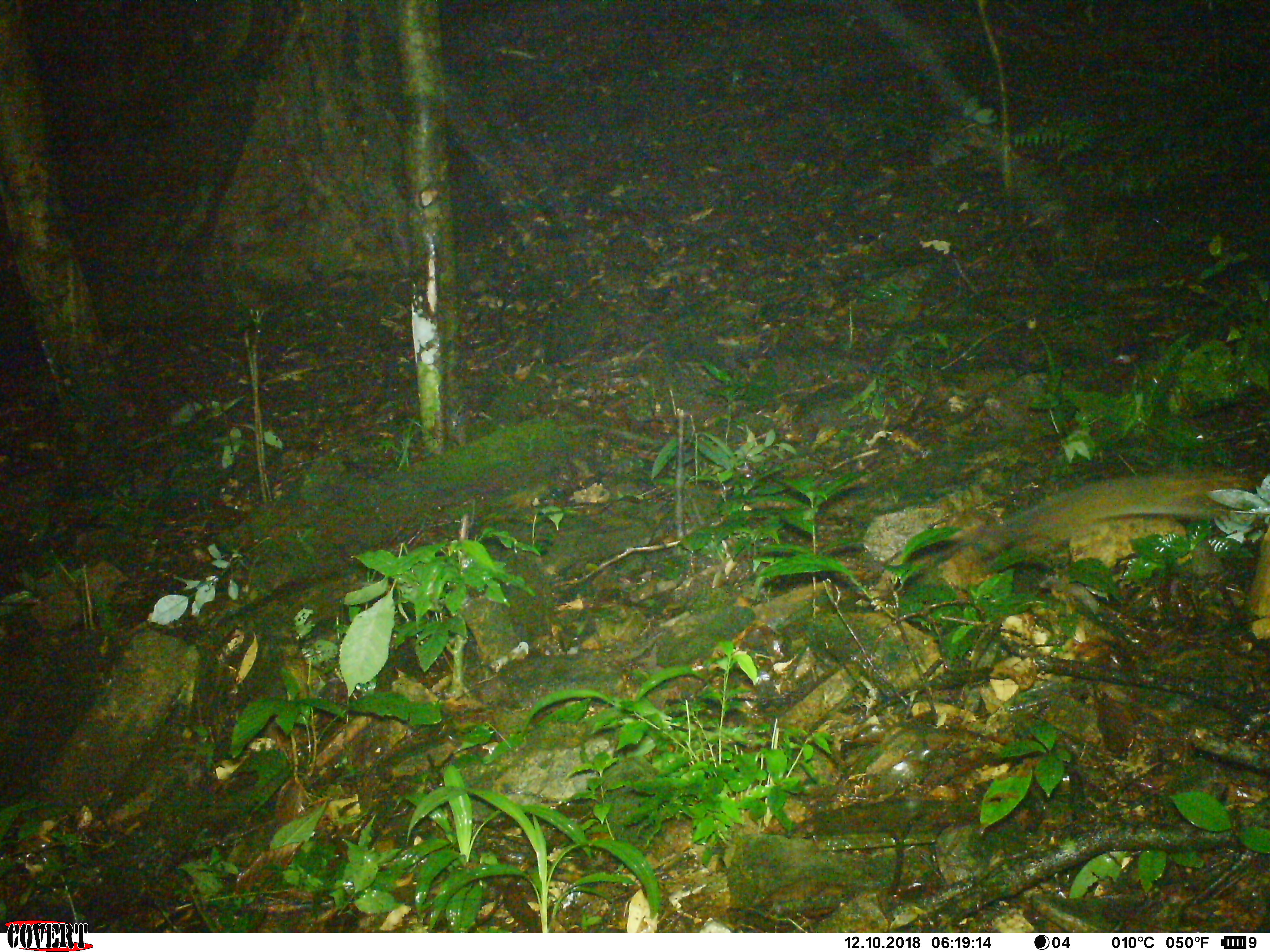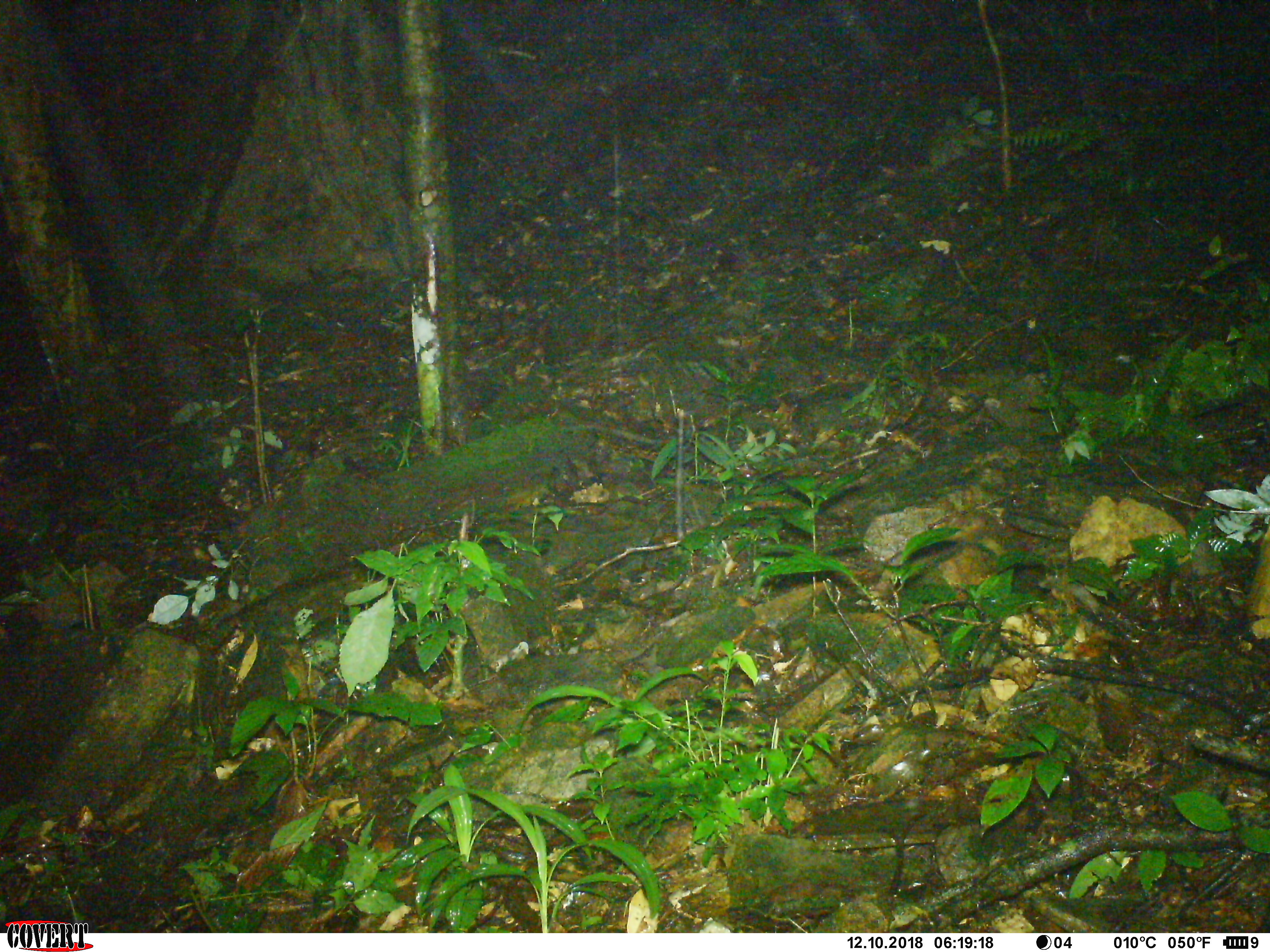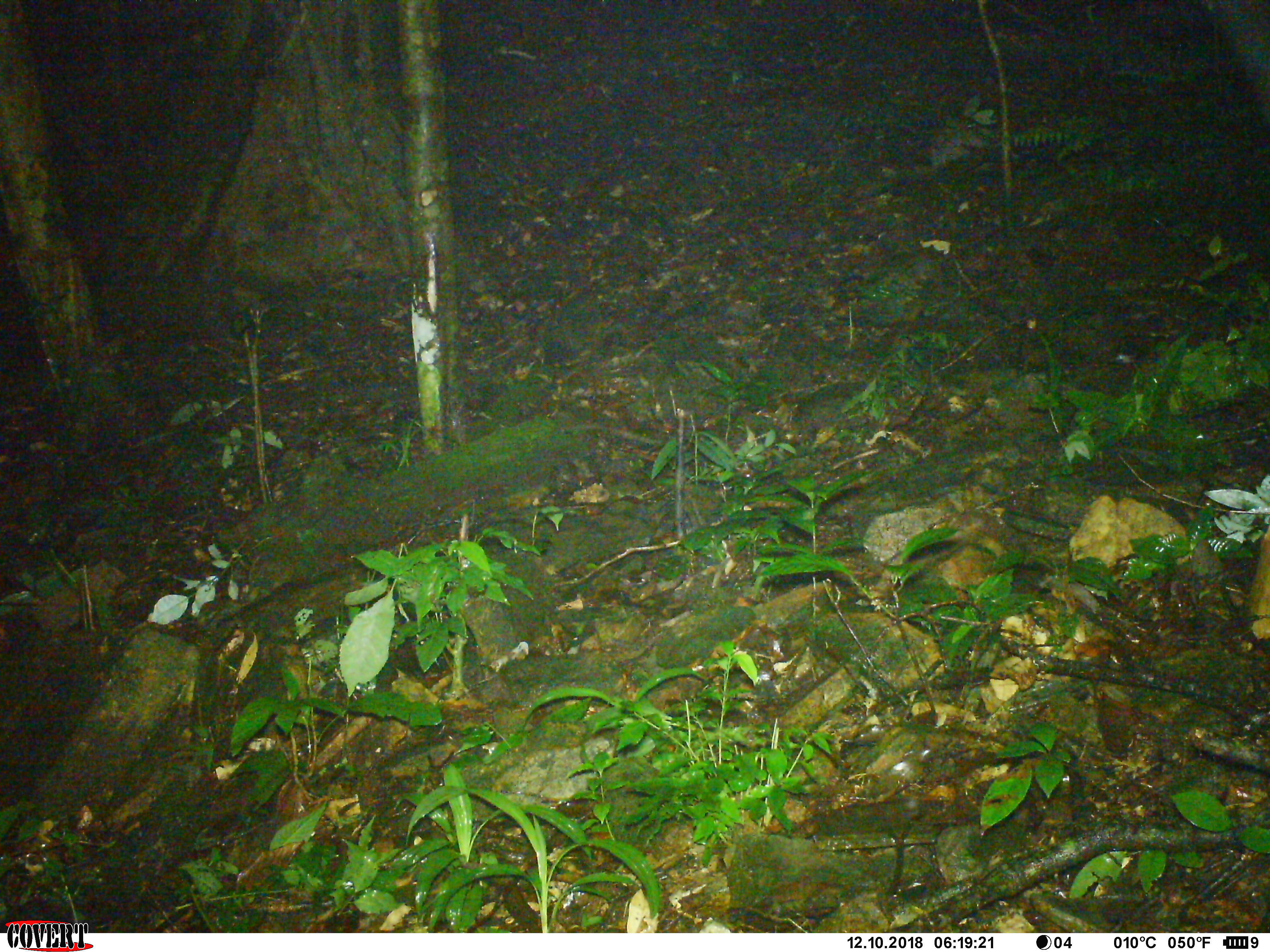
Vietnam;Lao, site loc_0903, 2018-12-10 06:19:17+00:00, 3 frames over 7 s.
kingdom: Animalia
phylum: Chordata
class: Mammalia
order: Rodentia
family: Muridae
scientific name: Muridae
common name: old-world mice and rats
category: unidentified murid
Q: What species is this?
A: Unidentified murid (old-world mice and rats) (Muridae).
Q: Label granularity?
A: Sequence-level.